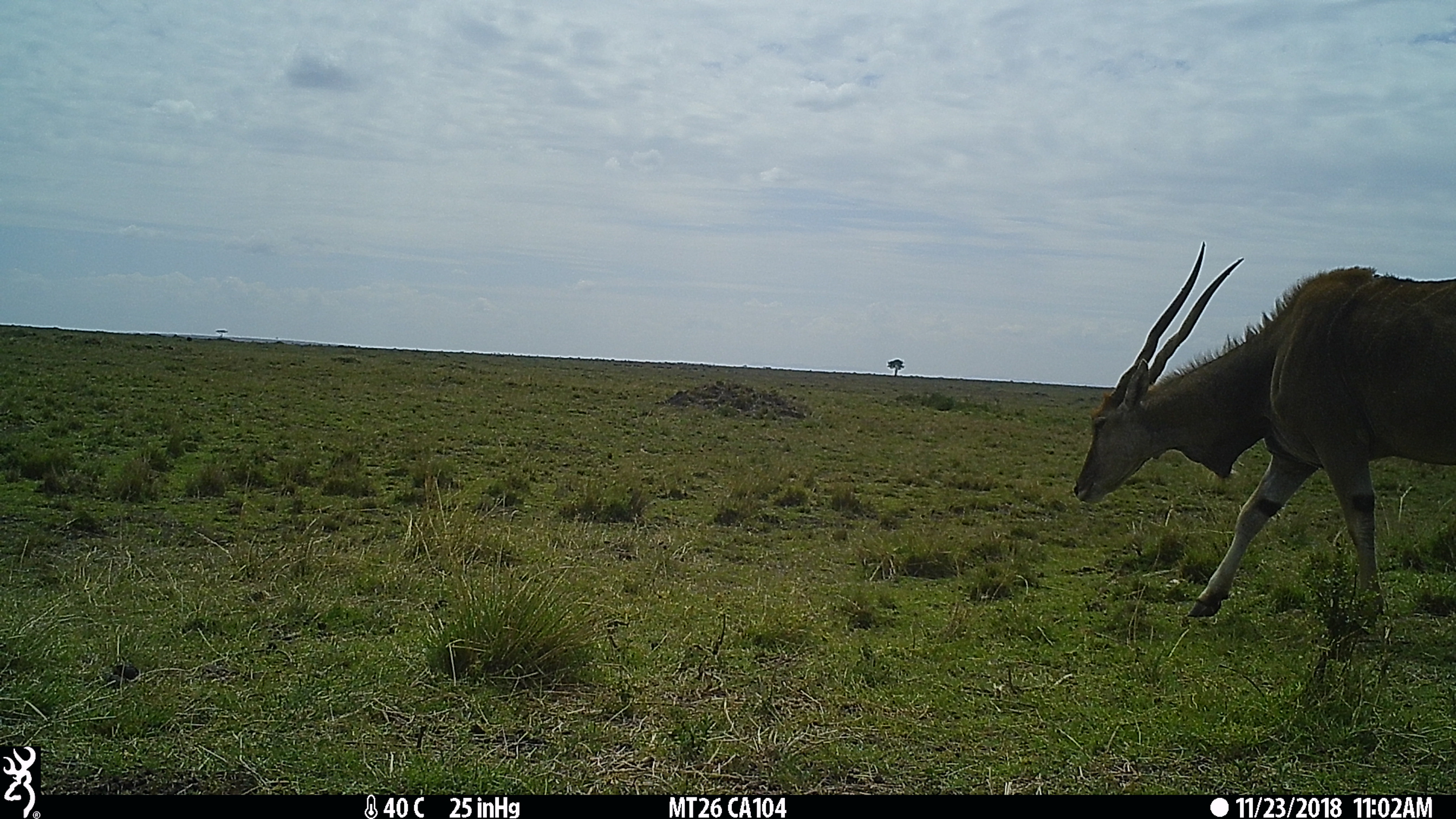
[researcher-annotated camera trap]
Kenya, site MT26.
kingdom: Animalia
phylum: Chordata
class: Mammalia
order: Artiodactyla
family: Bovidae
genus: Tragelaphus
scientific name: Tragelaphus oryx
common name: eland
Eland (Tragelaphus oryx).